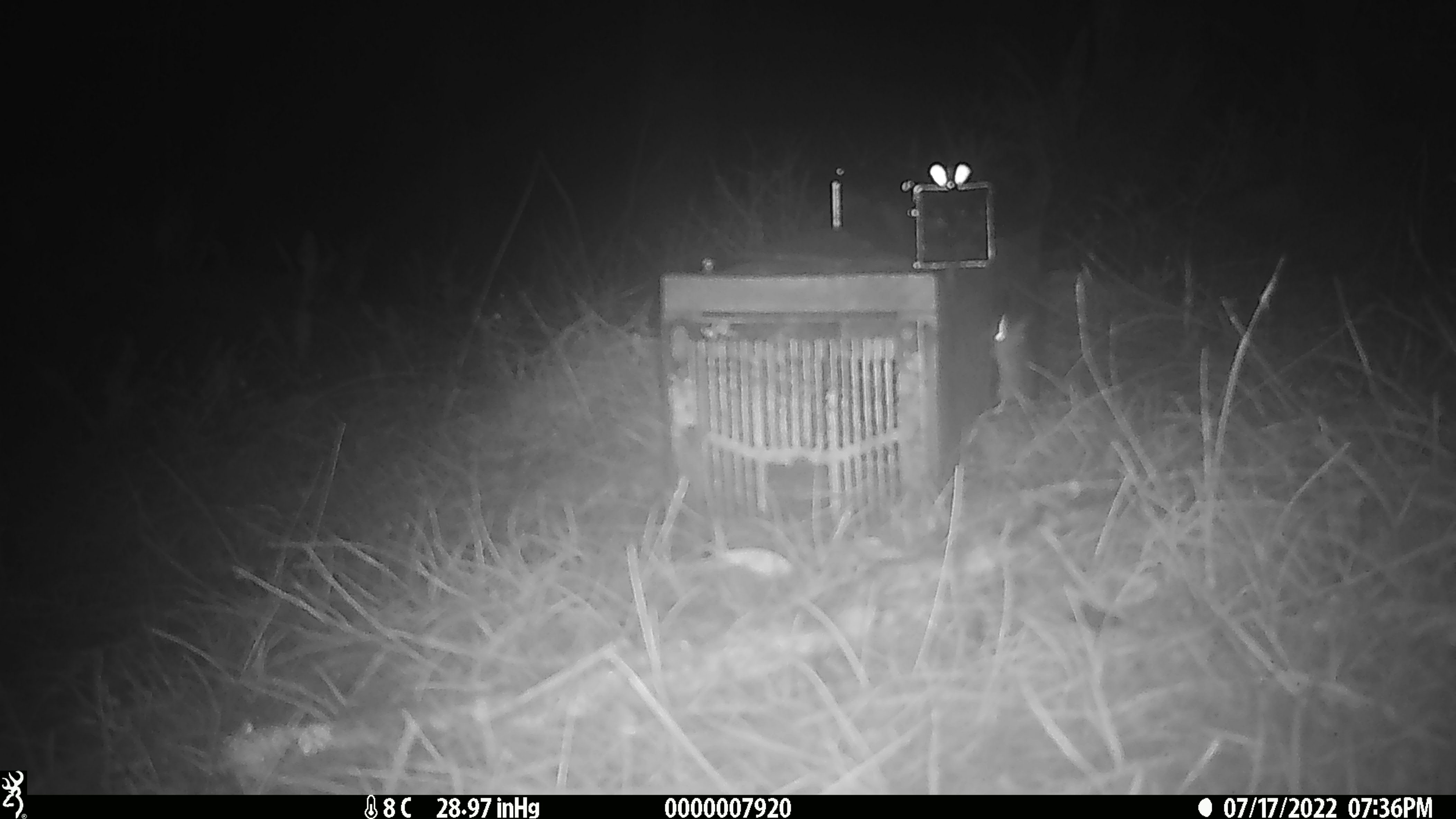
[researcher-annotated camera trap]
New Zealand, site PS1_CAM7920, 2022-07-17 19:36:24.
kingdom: Animalia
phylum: Chordata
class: Mammalia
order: Rodentia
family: Muridae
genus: Mus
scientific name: Mus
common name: mouse